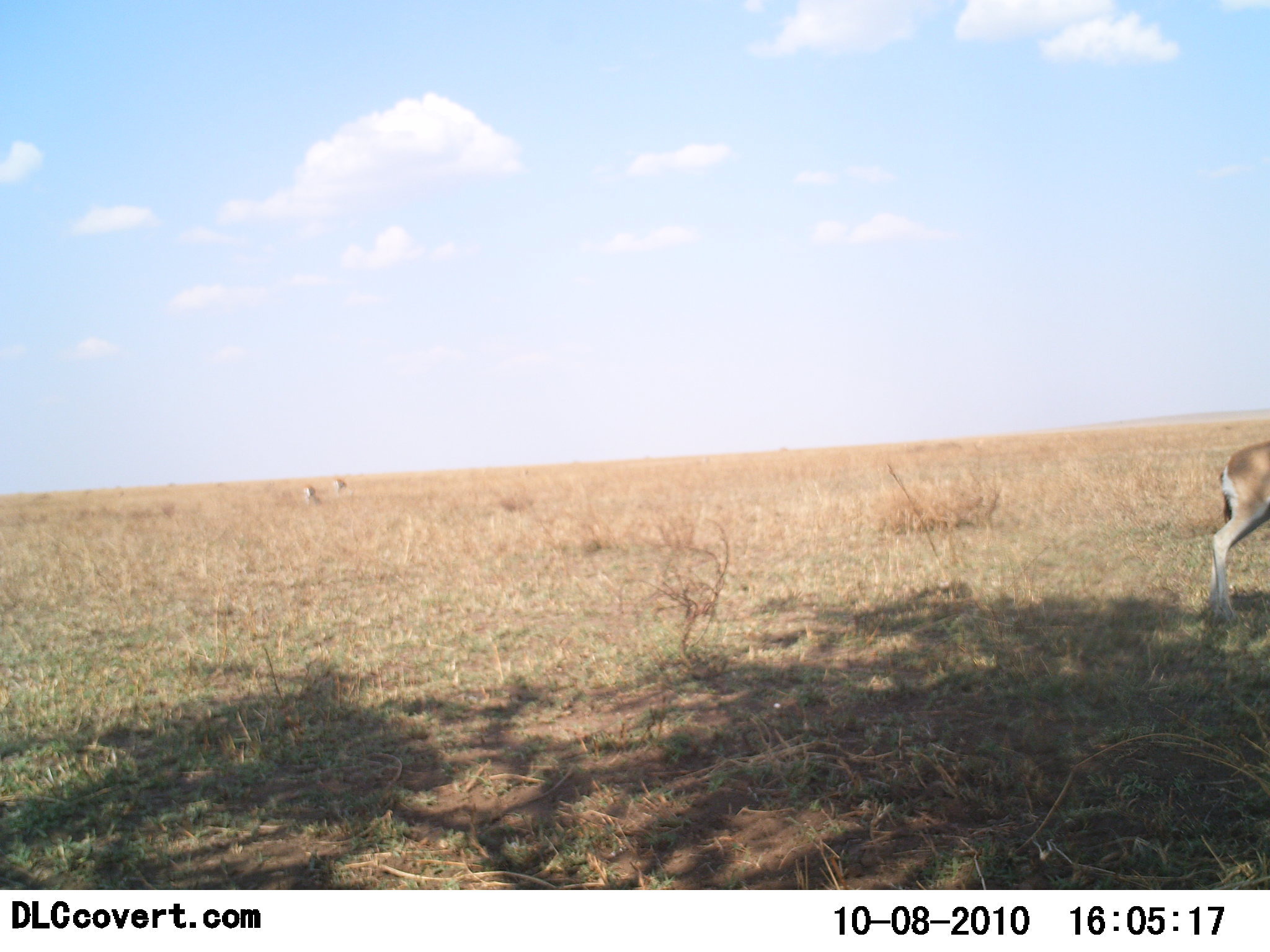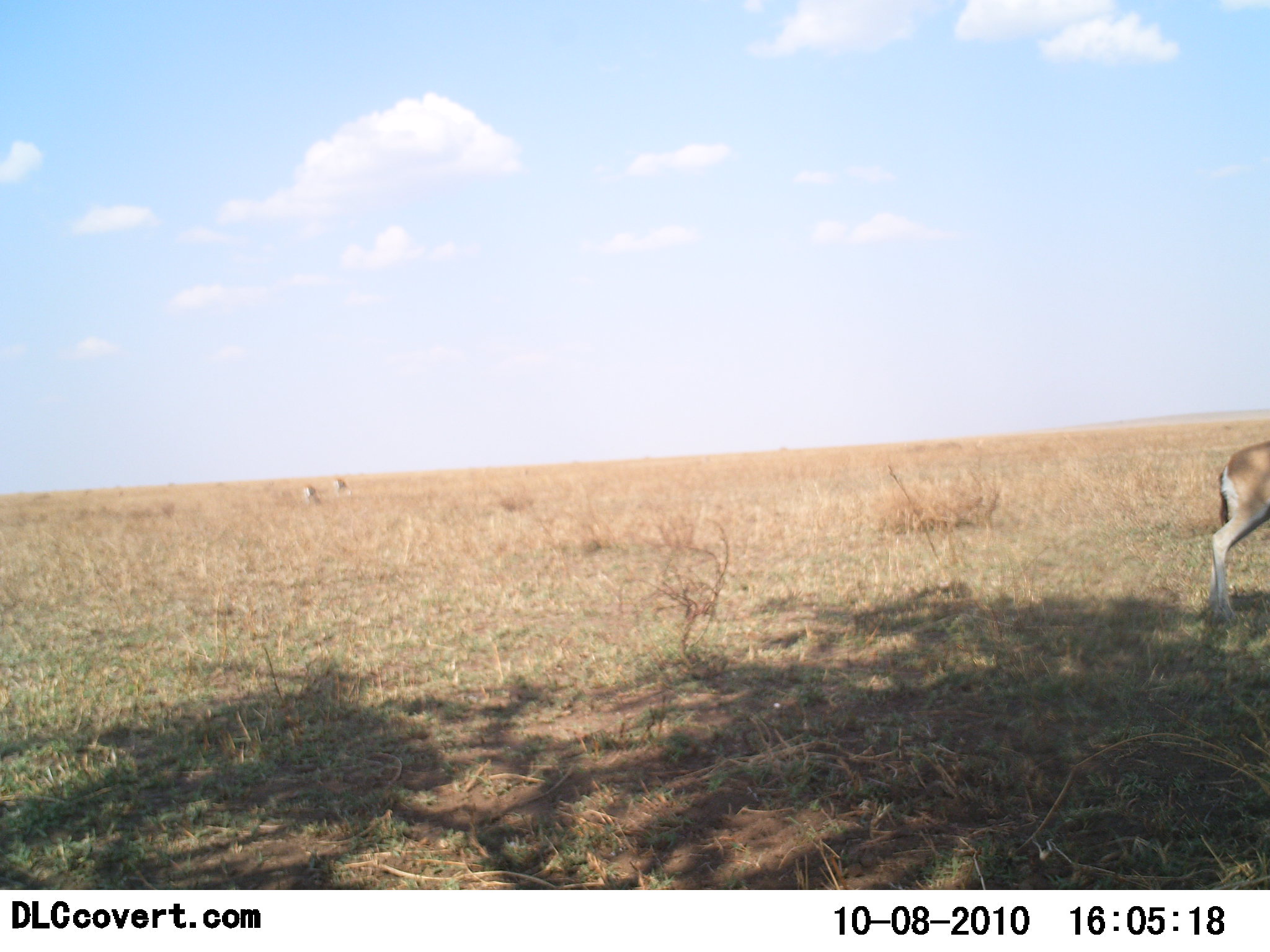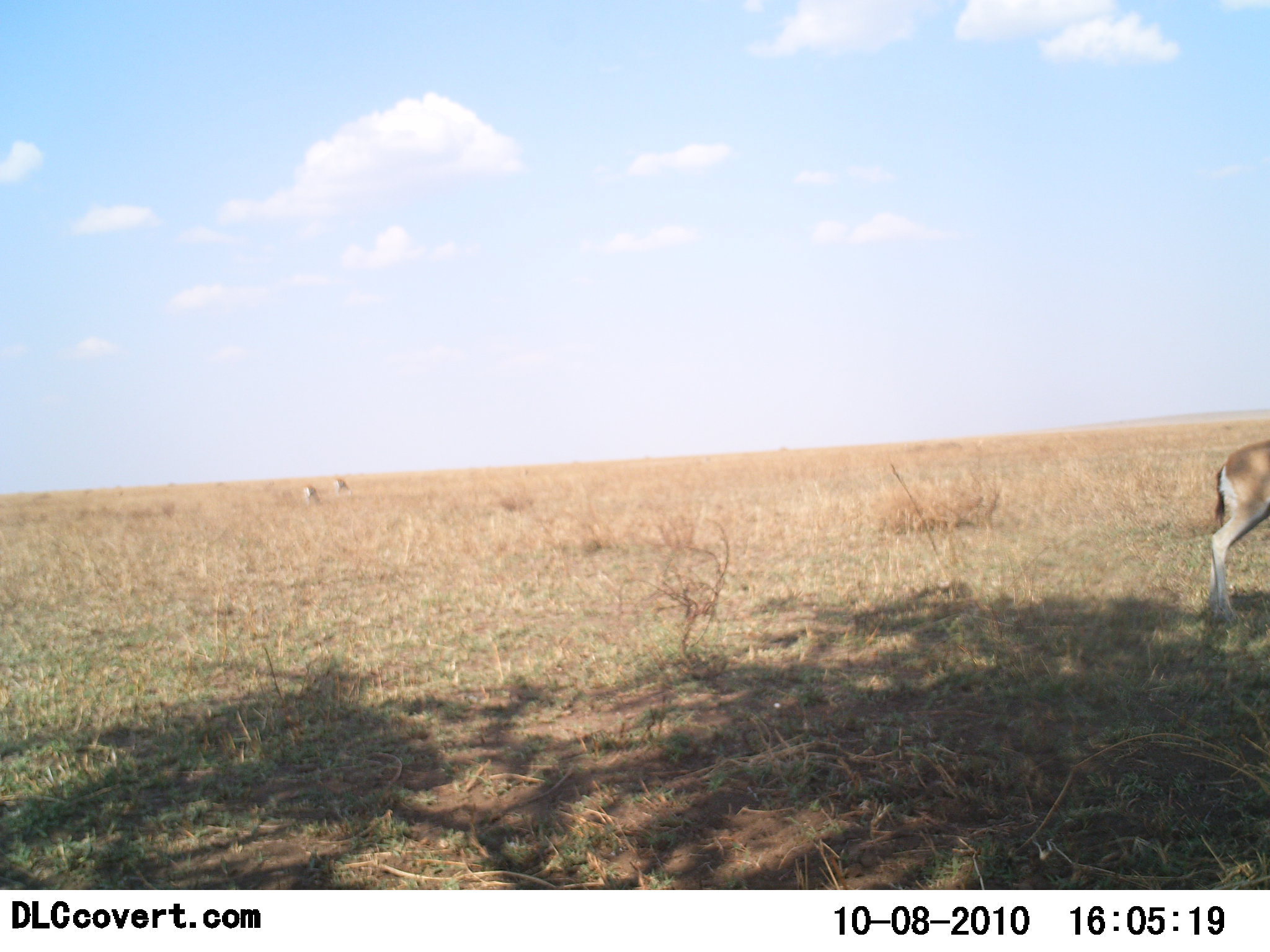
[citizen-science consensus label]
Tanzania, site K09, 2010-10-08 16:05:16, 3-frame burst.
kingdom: Animalia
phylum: Chordata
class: Mammalia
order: Artiodactyla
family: Bovidae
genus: Eudorcas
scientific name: Eudorcas thomsonii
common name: thomson's gazelle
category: gazellethomsons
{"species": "gazellethomsons (thomson's gazelle) (Eudorcas thomsonii)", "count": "1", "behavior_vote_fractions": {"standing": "86%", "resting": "0%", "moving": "0%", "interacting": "0%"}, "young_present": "0%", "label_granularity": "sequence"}